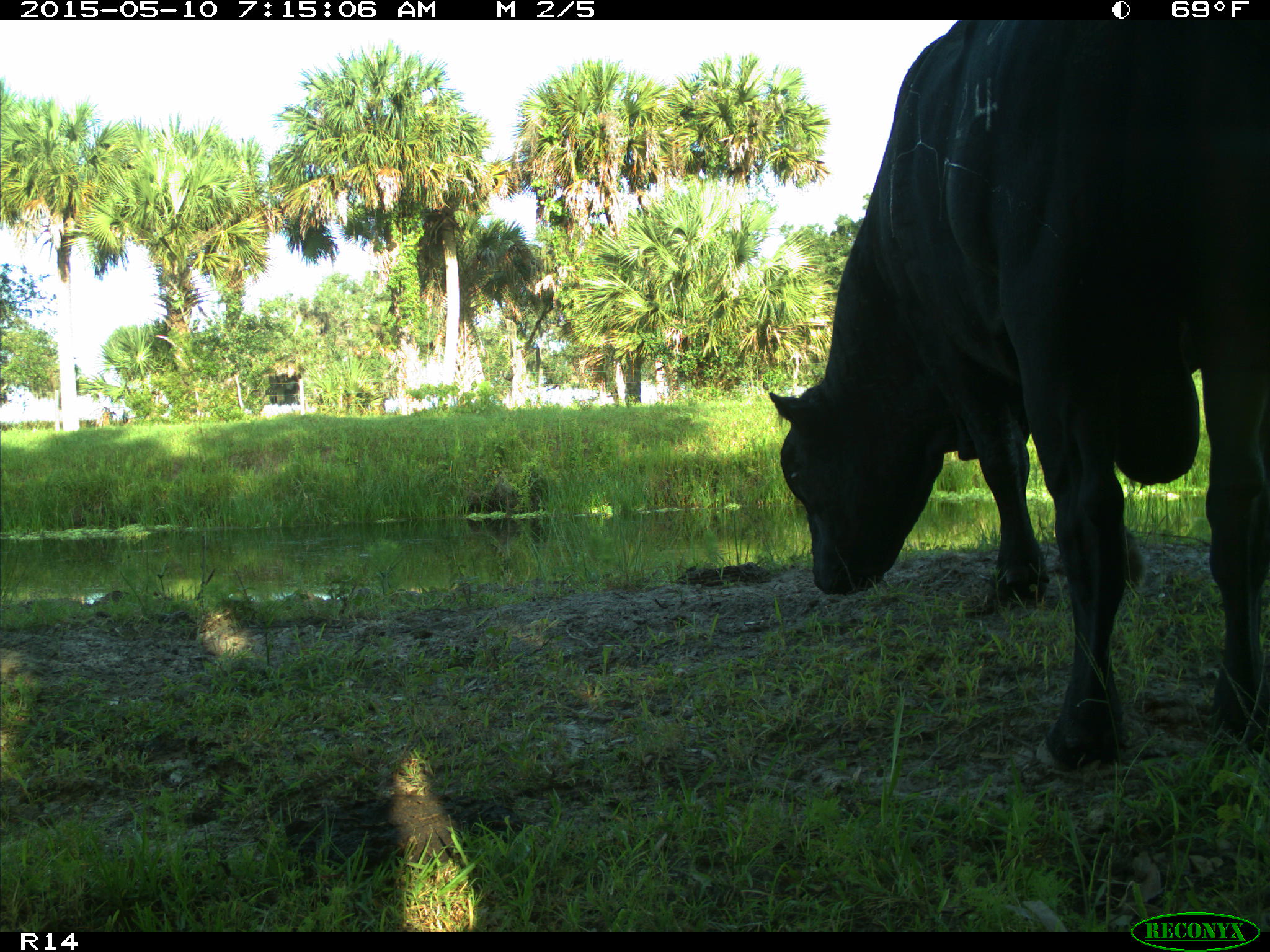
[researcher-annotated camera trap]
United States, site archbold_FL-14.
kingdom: Animalia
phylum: Chordata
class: Mammalia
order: Artiodactyla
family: Bovidae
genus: Bos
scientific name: Bos taurus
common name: domestic cow